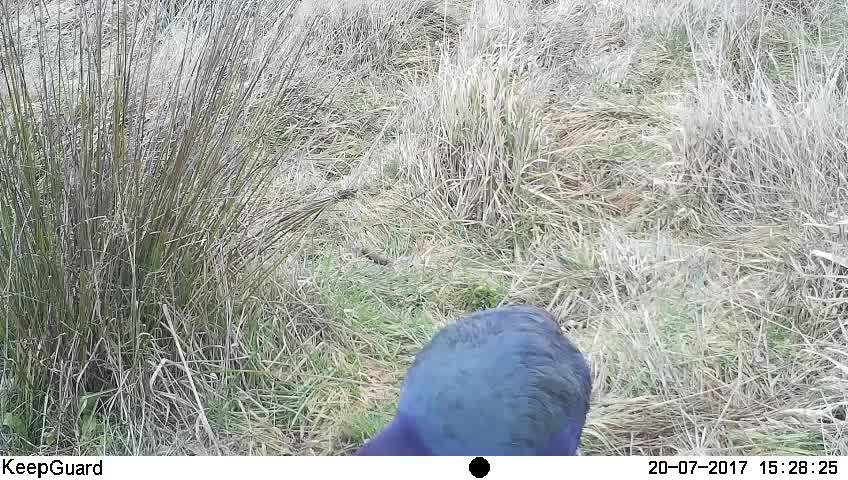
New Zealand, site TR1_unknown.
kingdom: Animalia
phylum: Chordata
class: Aves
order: Gruiformes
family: Rallidae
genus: Porphyrio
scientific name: Porphyrio mantelli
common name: takahe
Takahe (Porphyrio mantelli).